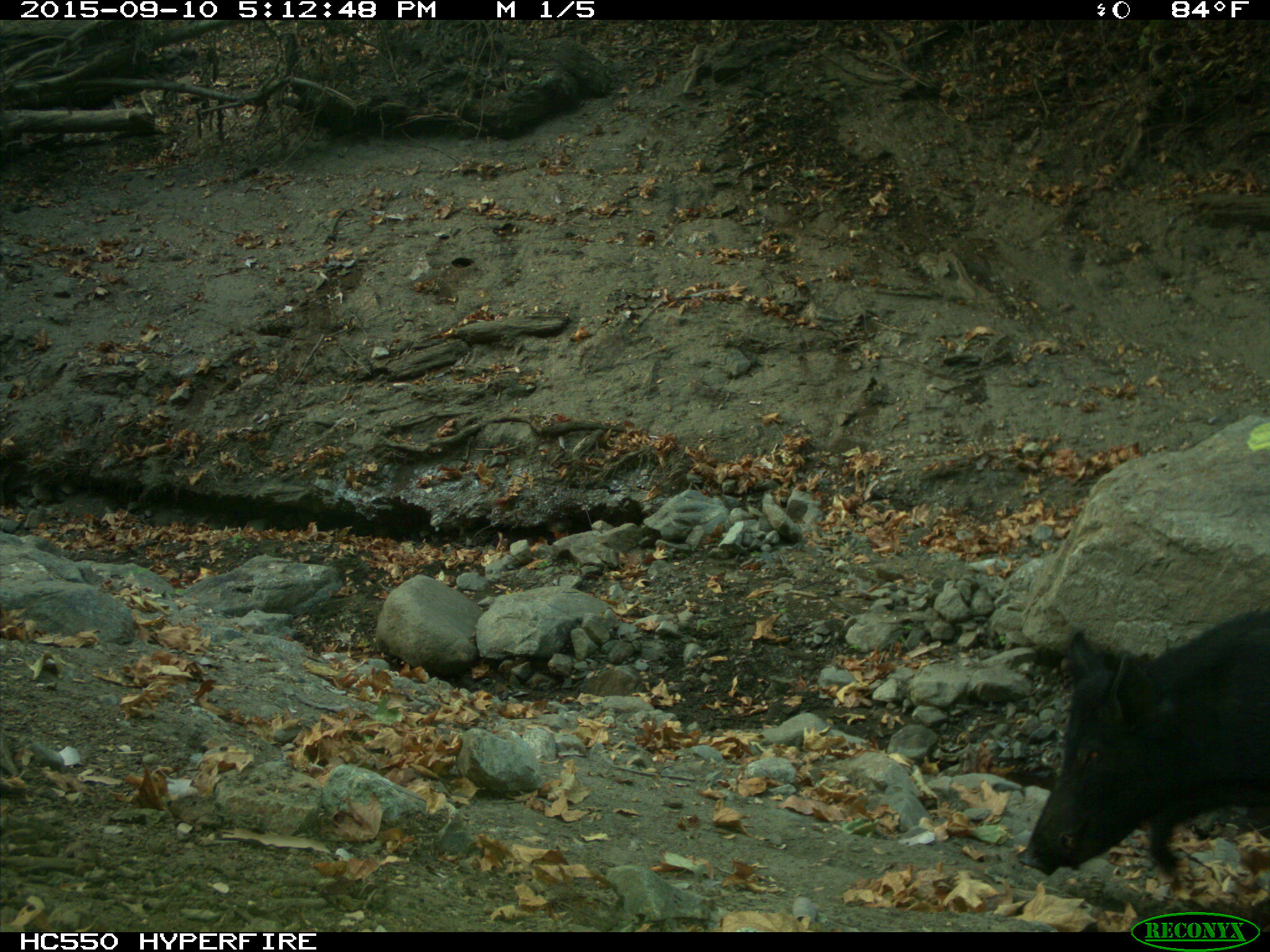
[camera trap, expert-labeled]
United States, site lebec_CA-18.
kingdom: Animalia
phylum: Chordata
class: Mammalia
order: Artiodactyla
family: Suidae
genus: Sus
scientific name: Sus scrofa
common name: wild boar